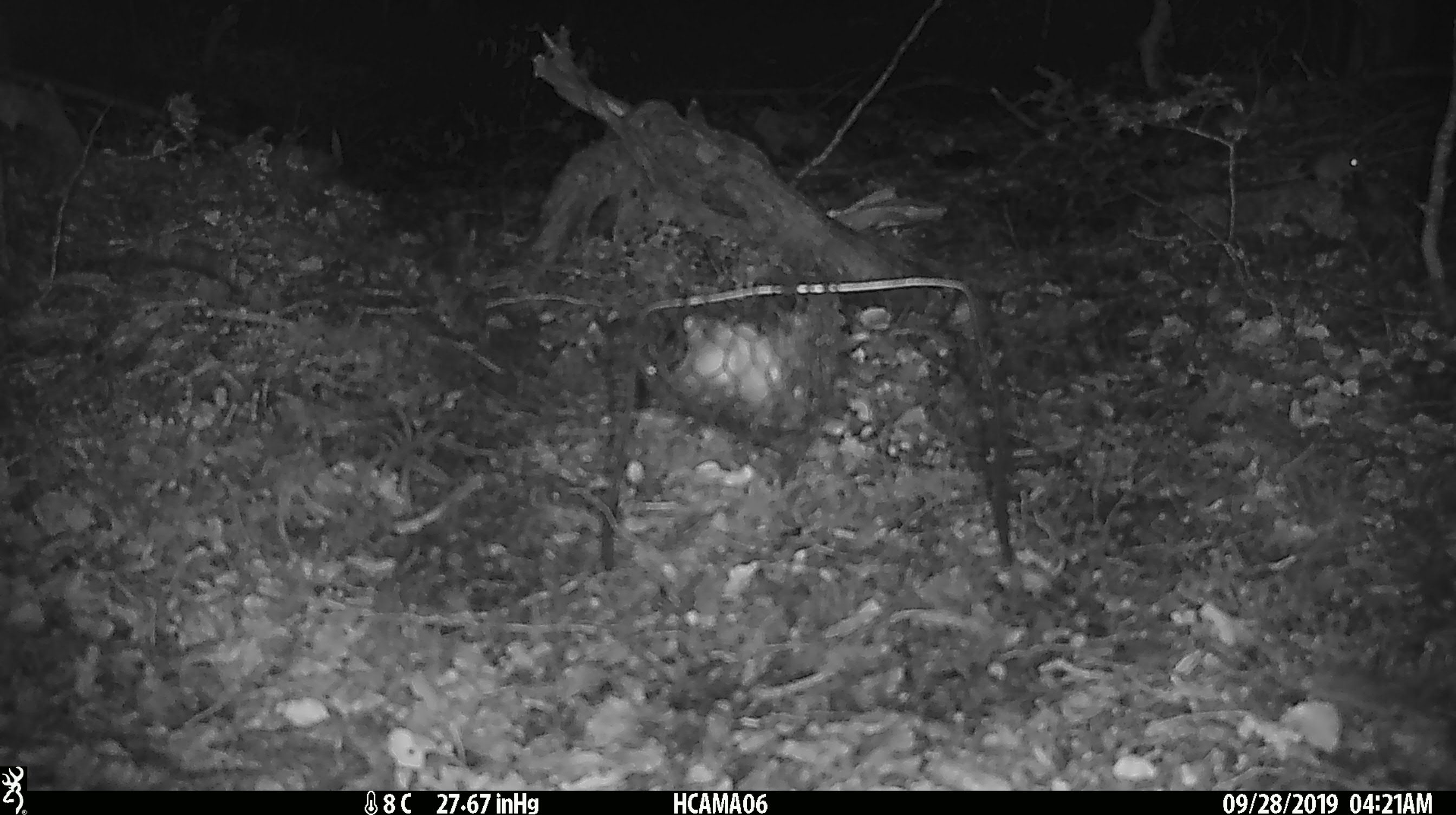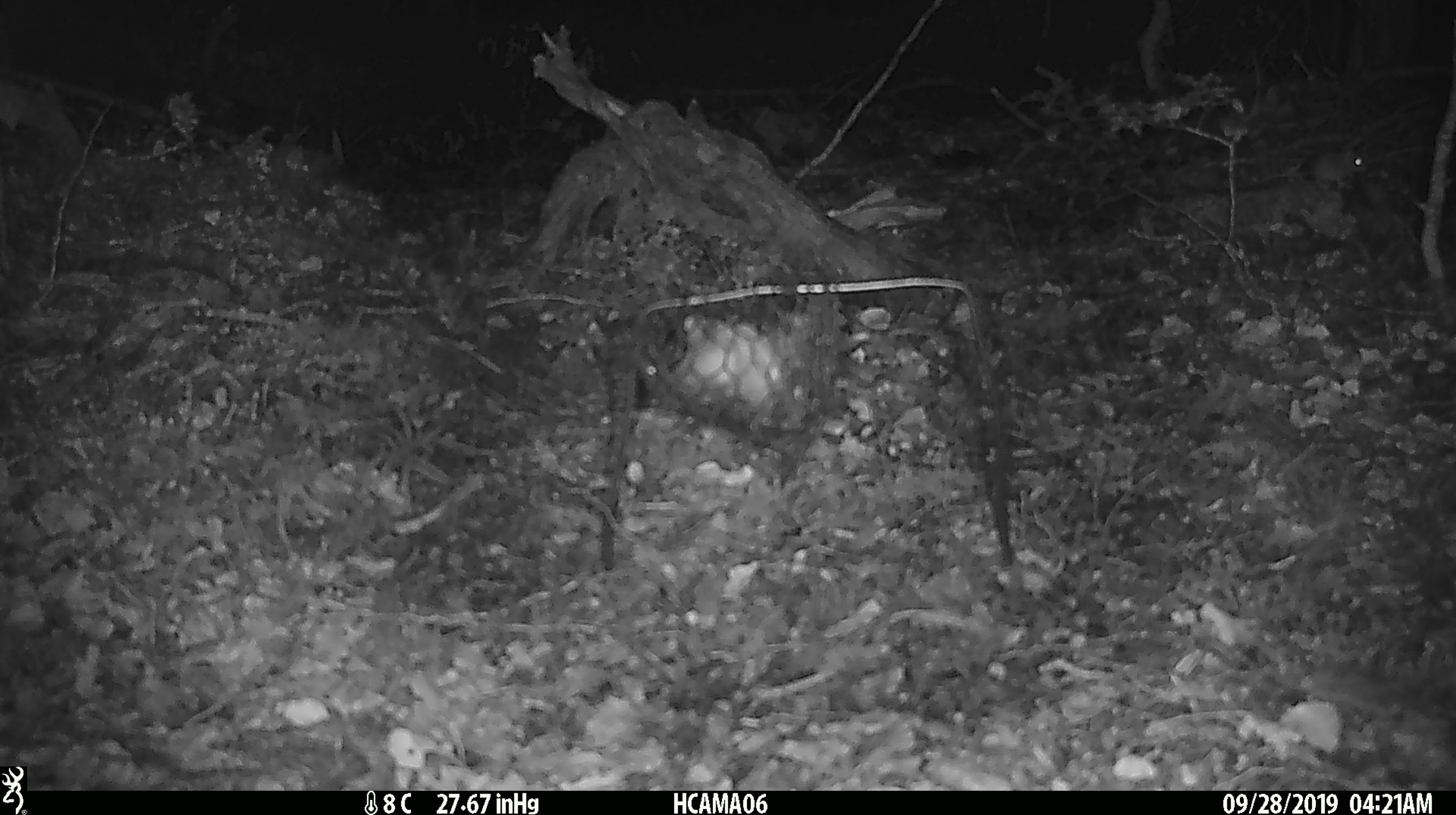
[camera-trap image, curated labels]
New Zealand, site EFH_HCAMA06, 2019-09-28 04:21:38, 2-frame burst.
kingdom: Animalia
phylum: Chordata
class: Mammalia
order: Rodentia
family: Muridae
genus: Mus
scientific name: Mus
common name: mouse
Mouse (Mus).